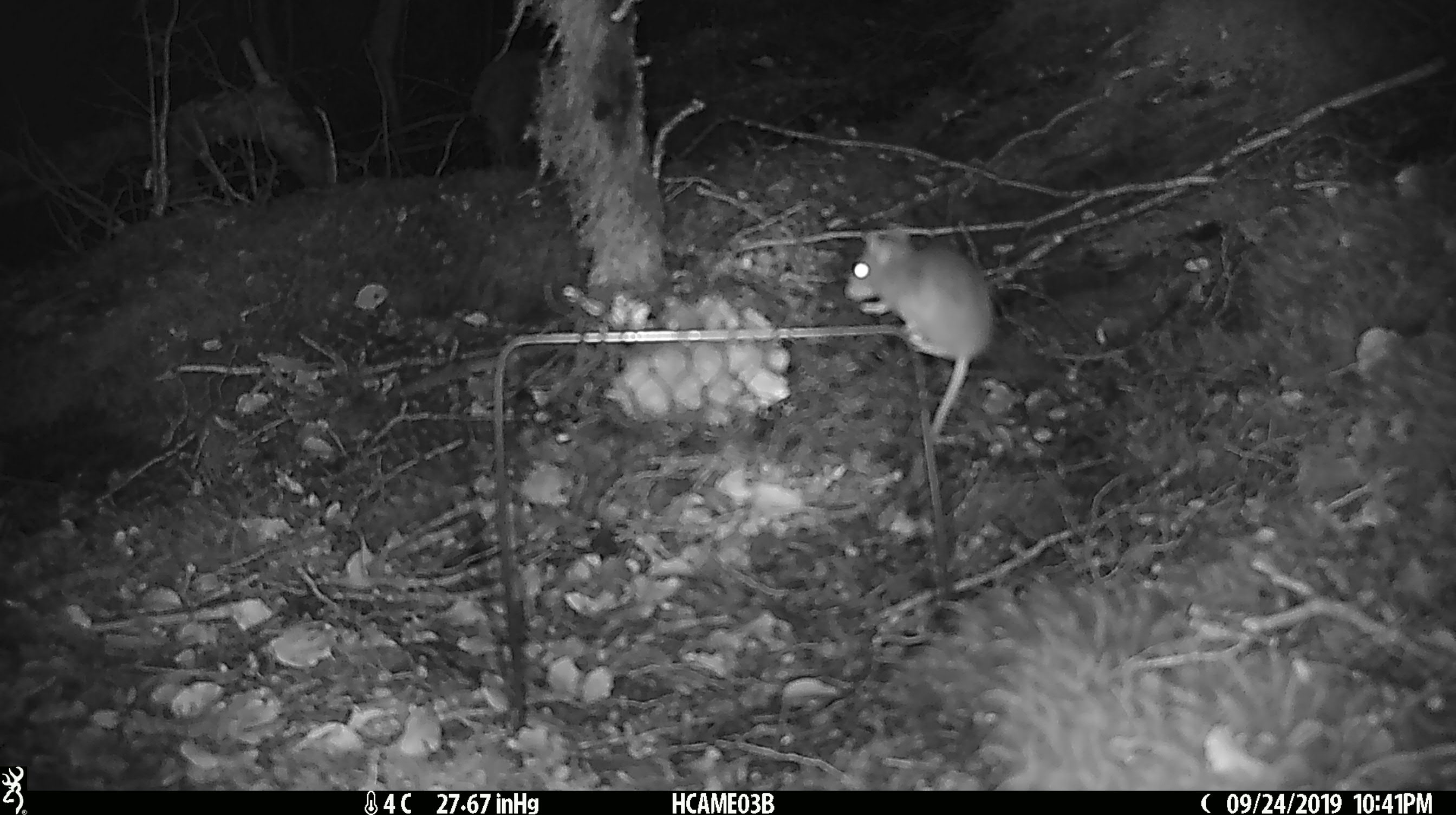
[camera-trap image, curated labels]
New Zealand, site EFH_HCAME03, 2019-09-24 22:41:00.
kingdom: Animalia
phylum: Chordata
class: Mammalia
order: Rodentia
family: Muridae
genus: Mus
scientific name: Mus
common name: mouse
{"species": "mouse (Mus)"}